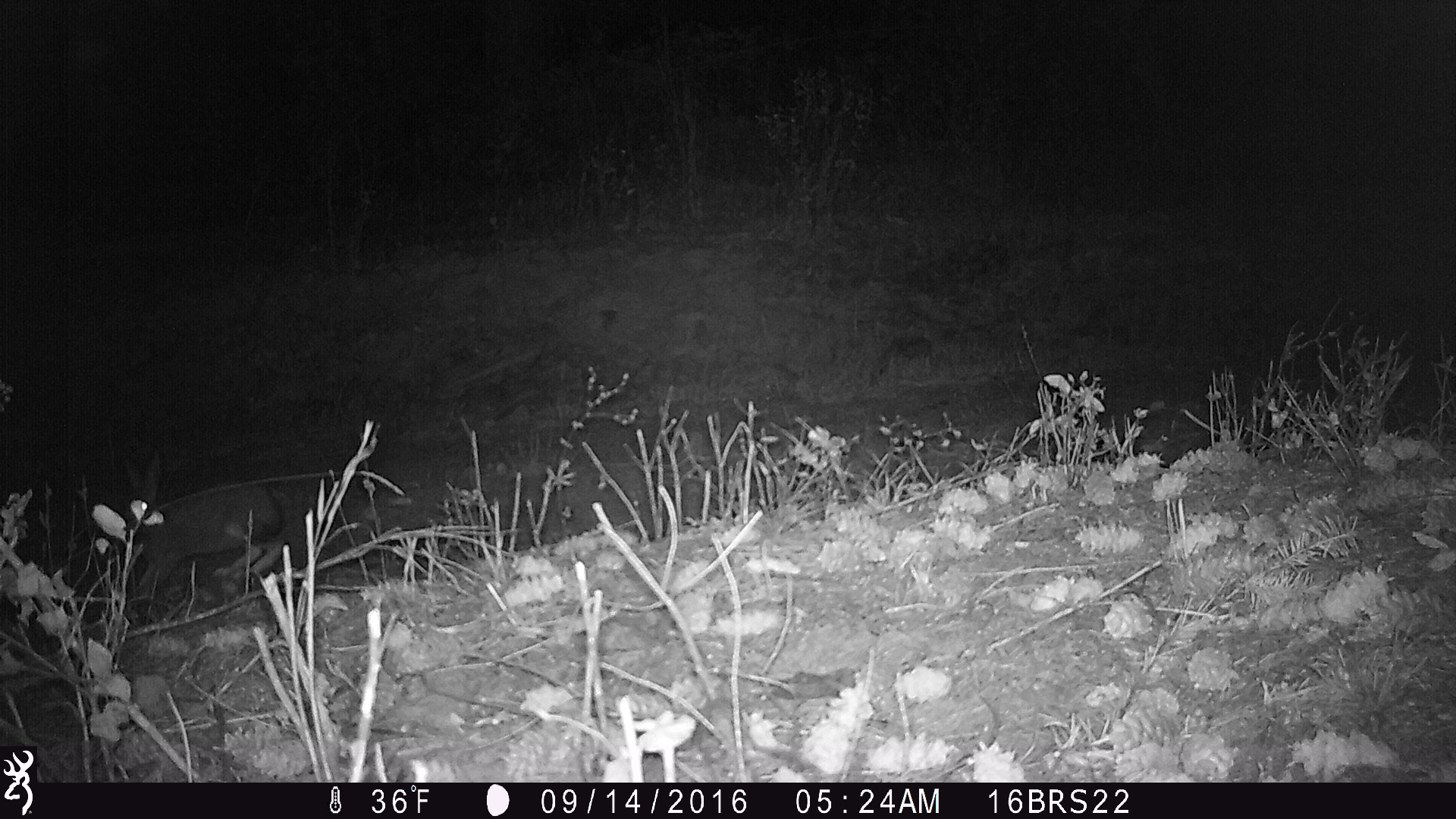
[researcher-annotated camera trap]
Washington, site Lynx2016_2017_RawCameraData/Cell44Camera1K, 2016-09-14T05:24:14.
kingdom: Animalia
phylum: Chordata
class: Mammalia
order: Lagomorpha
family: Leporidae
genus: Lepus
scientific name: Lepus americanus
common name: snowshoe hare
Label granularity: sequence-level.